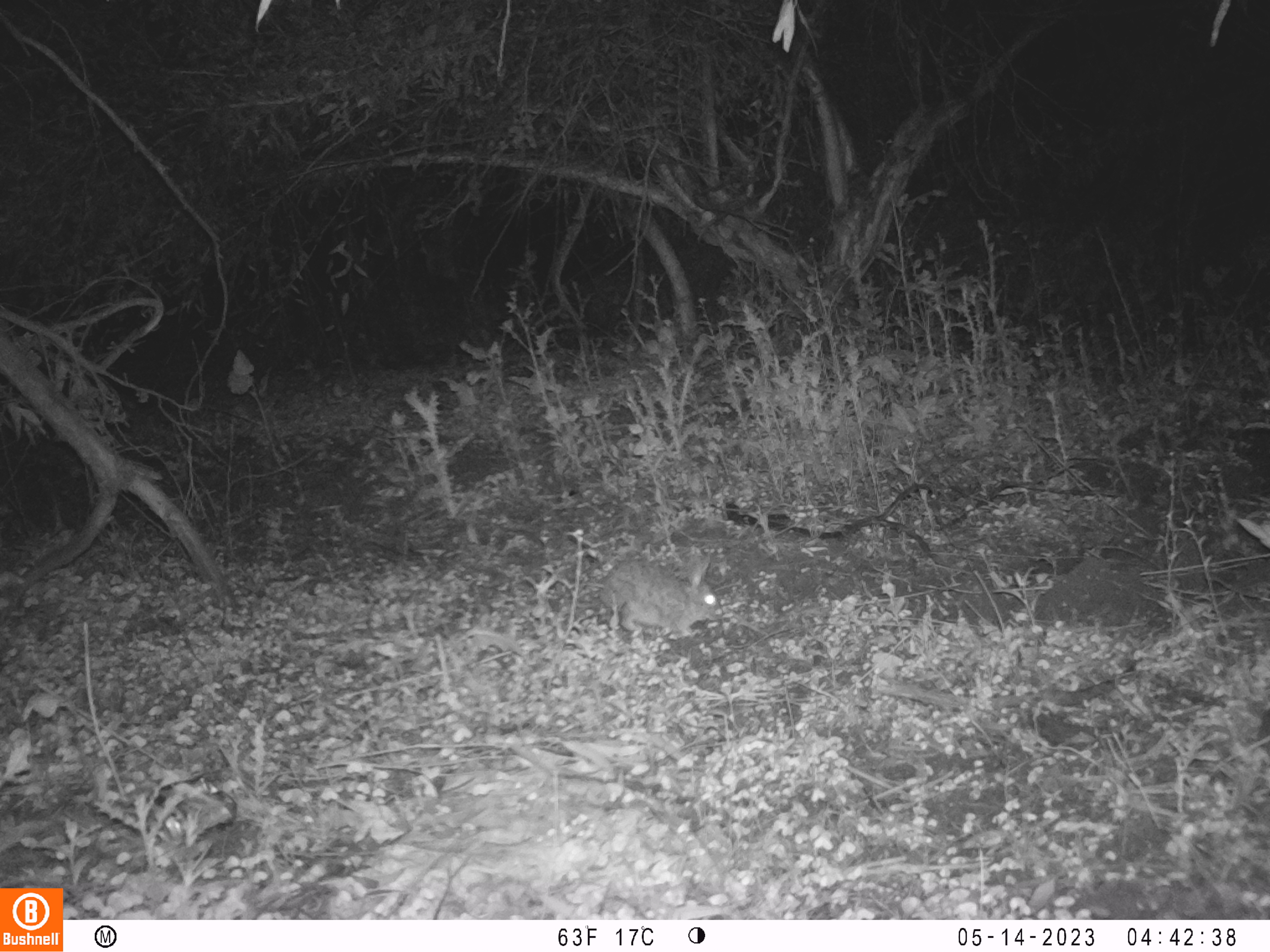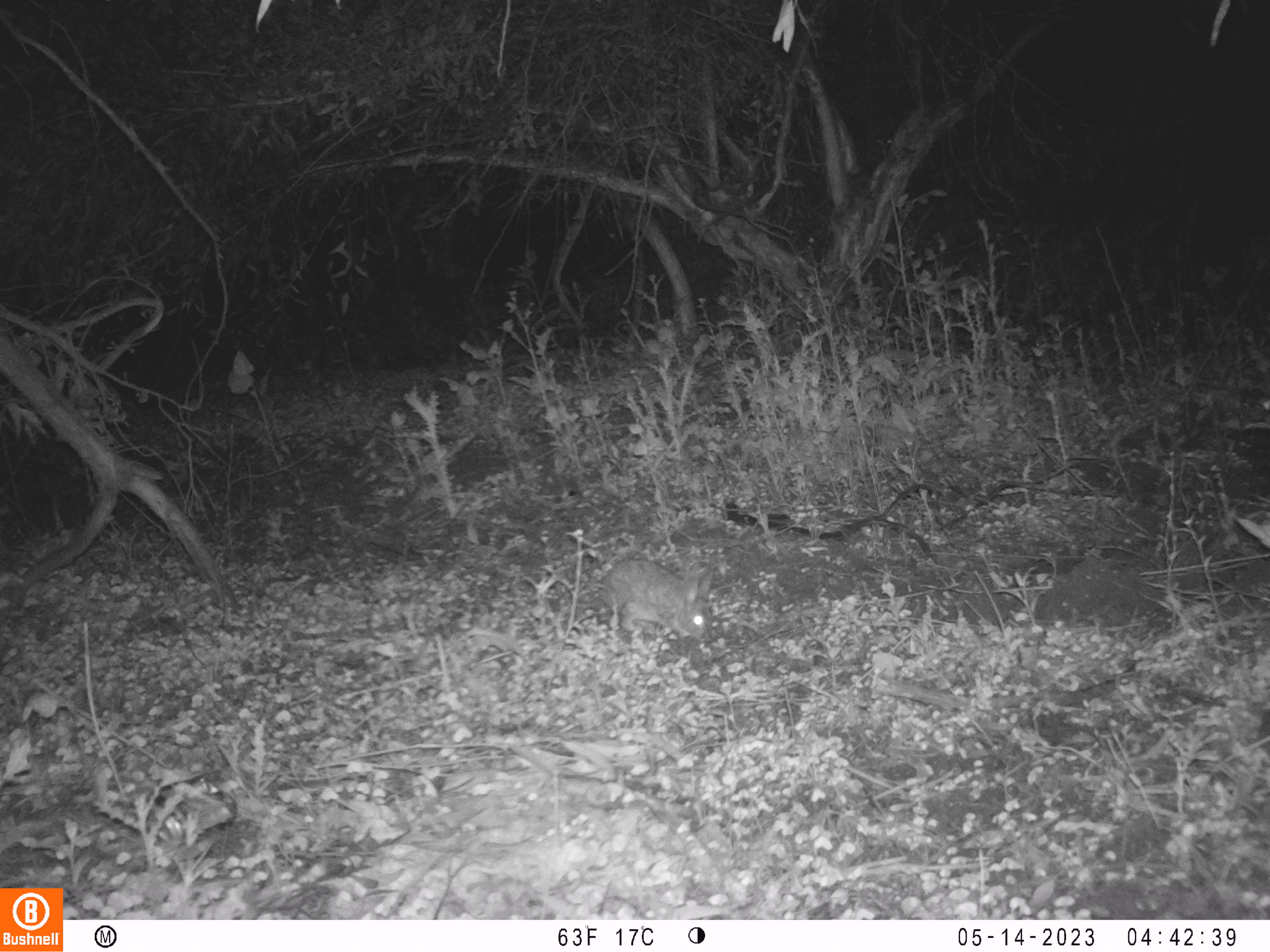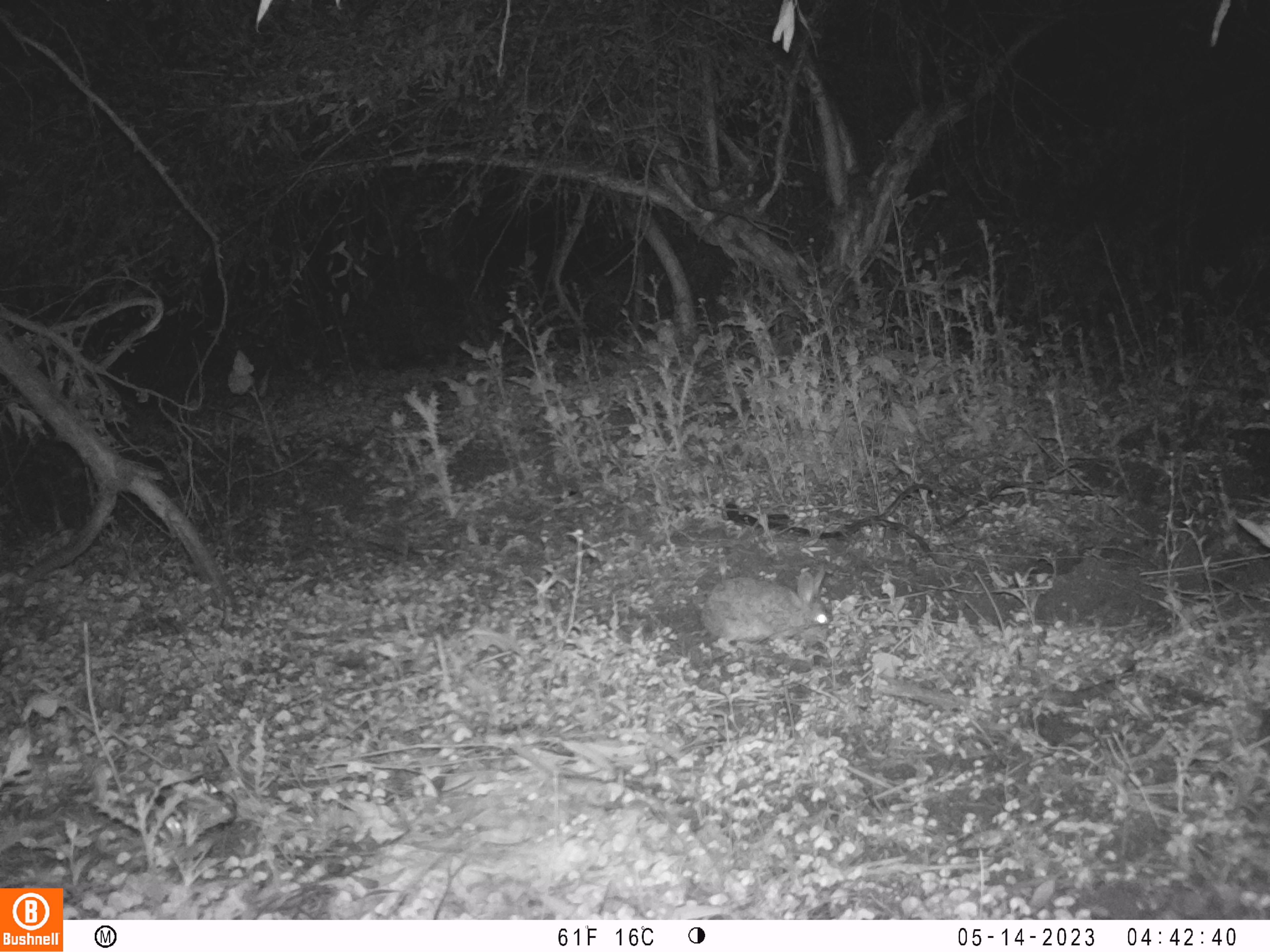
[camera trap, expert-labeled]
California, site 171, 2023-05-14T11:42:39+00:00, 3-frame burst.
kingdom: Animalia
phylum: Chordata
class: Mammalia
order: Lagomorpha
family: Leporidae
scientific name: Leporidae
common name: rabbit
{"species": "rabbit (Leporidae)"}